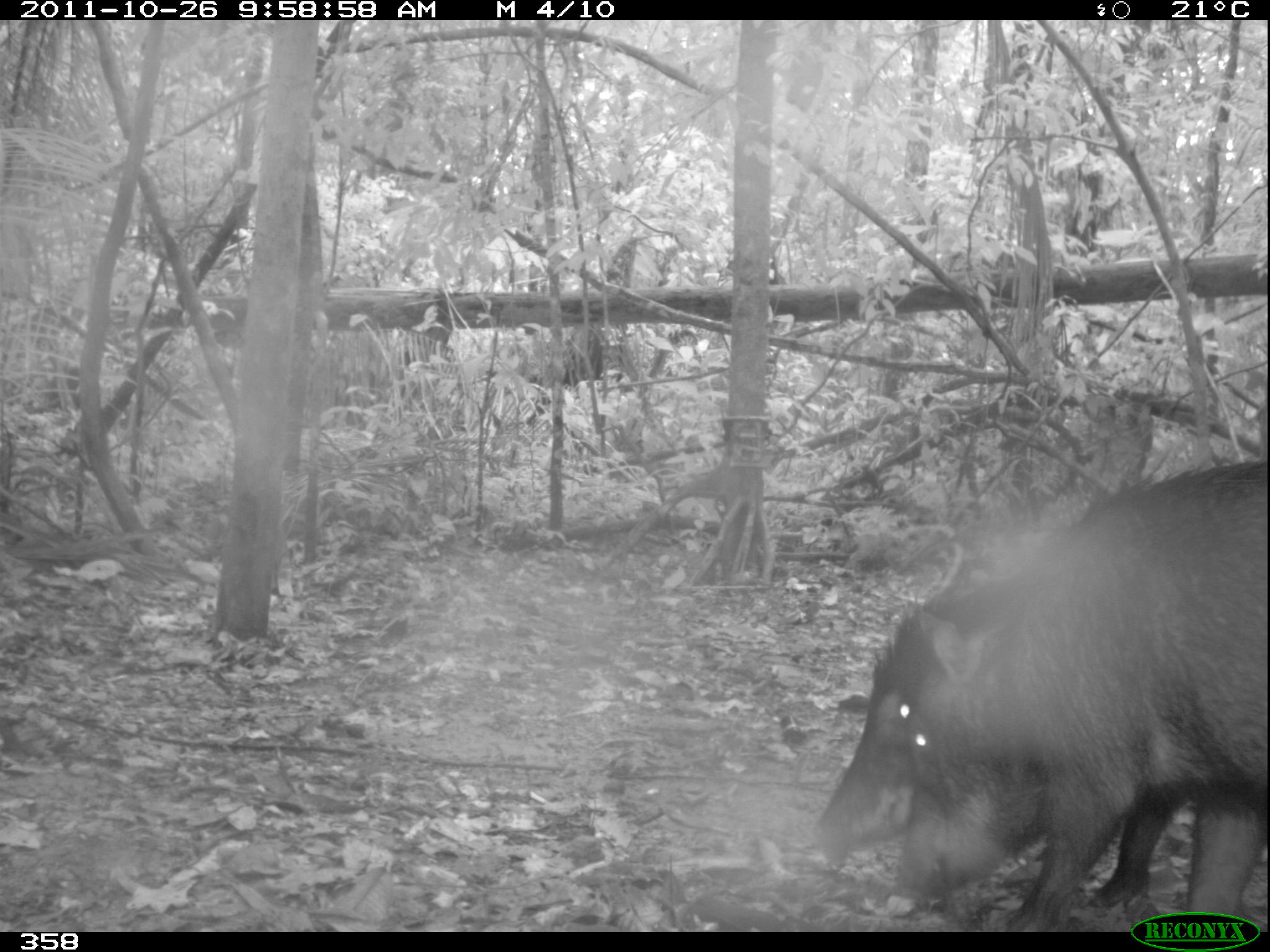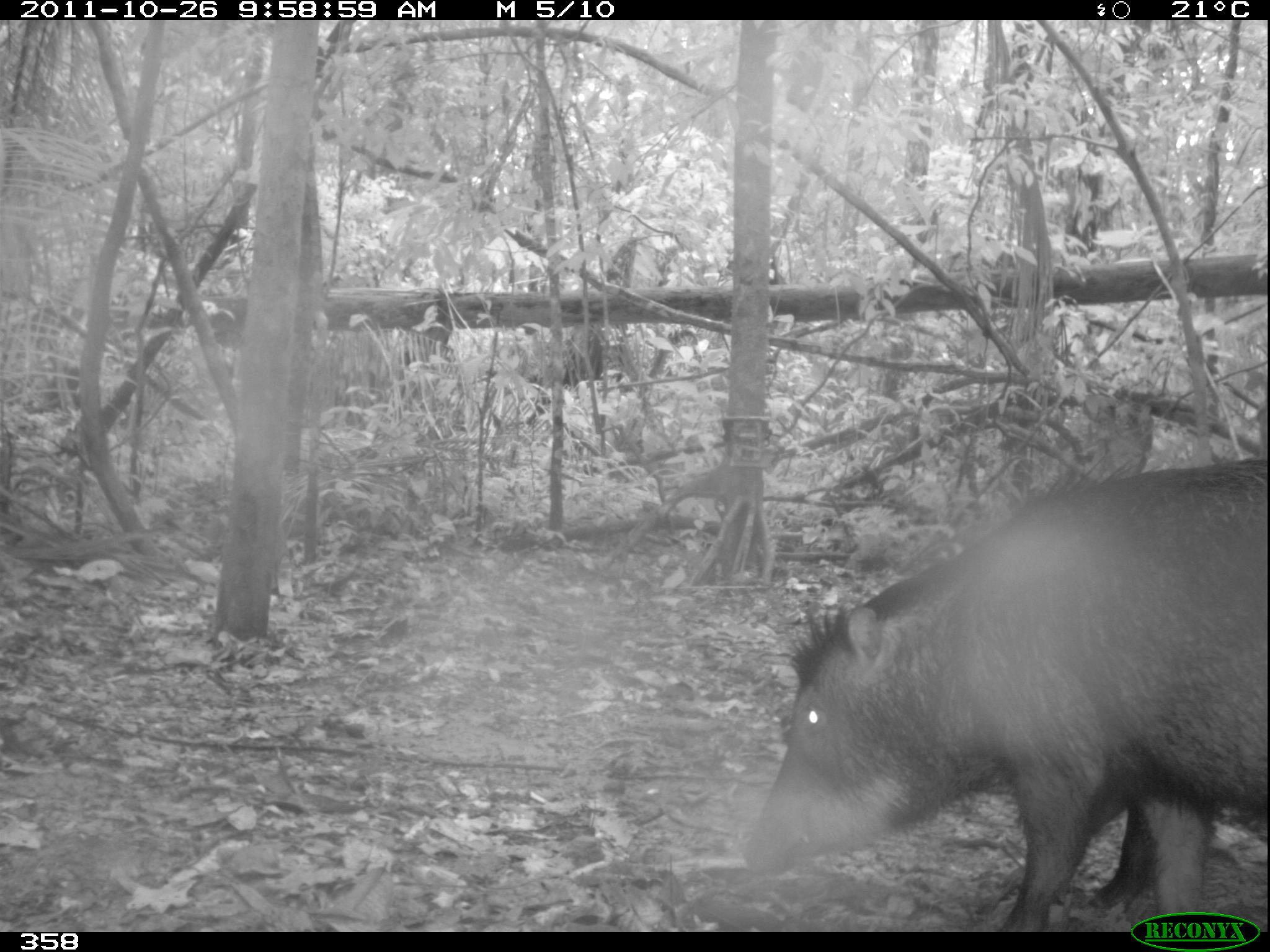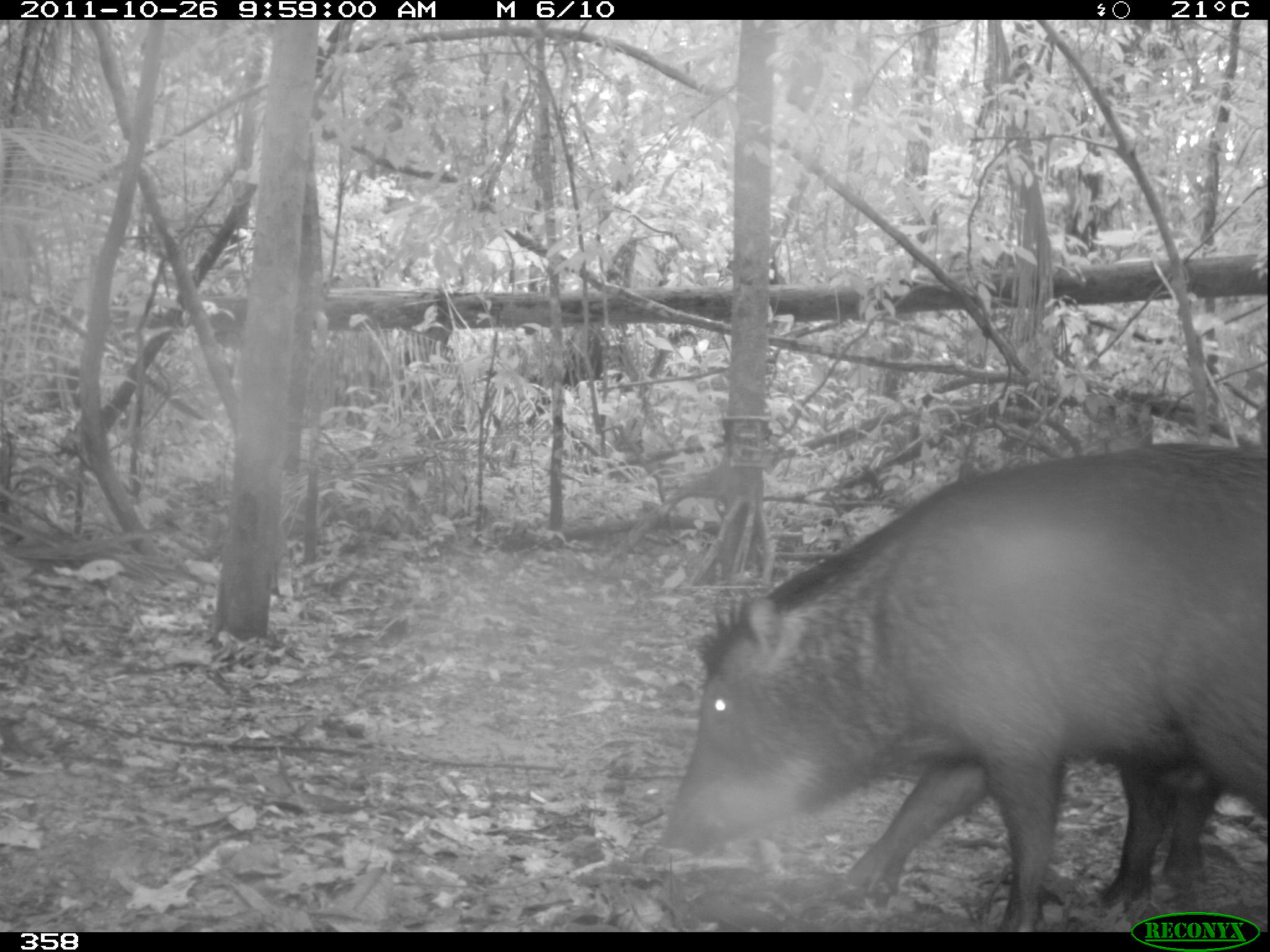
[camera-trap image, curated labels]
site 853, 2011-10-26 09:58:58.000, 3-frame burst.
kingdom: Animalia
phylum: Chordata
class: Mammalia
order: Artiodactyla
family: Tayassuidae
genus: Tayassu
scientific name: Tayassu pecari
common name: white-lipped peccary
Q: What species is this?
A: Tayassu pecari (white-lipped peccary).